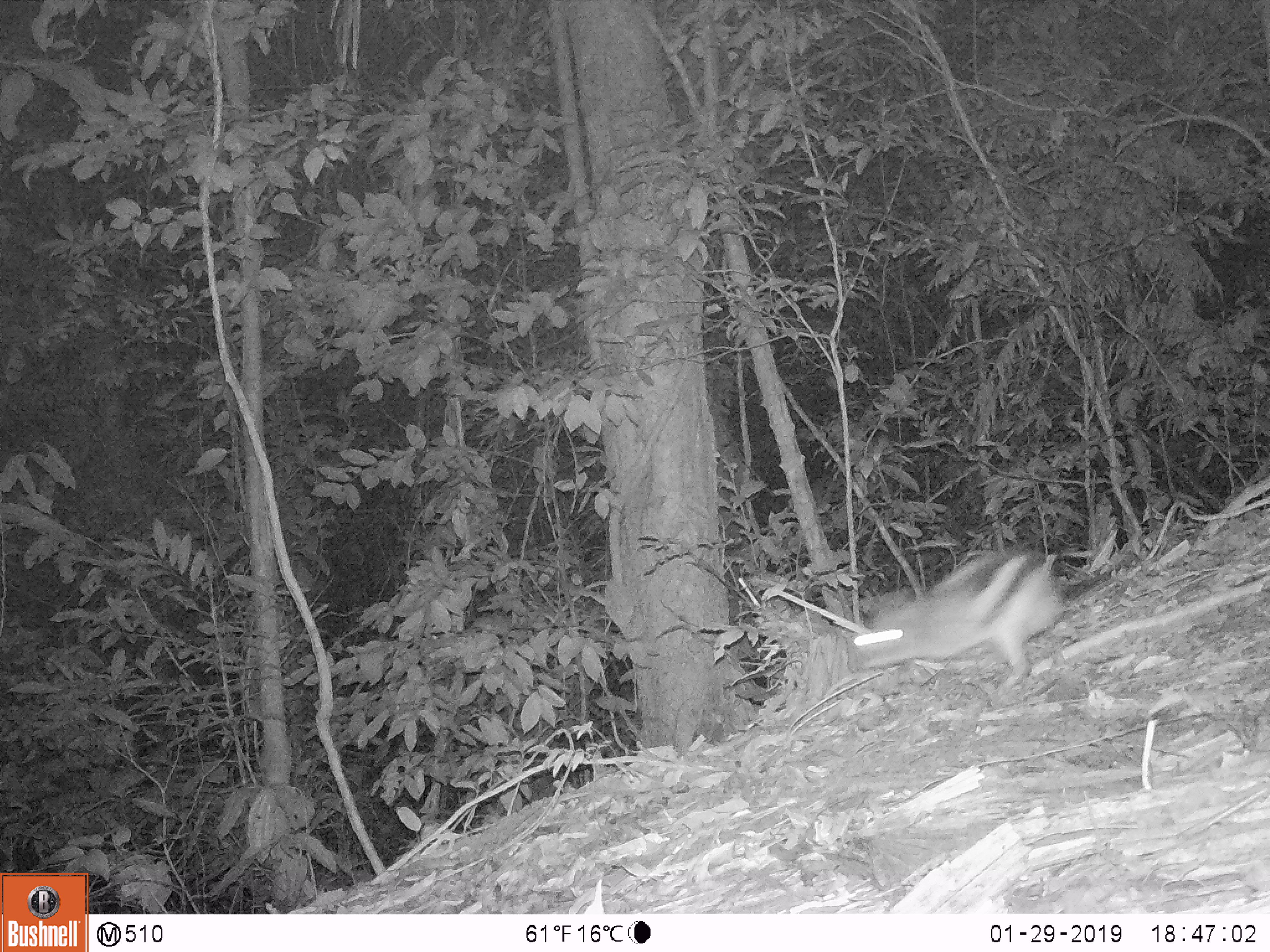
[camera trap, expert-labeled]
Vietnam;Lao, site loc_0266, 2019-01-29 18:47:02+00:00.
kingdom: Animalia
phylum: Chordata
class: Mammalia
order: Lagomorpha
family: Leporidae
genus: Nesolagus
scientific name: Nesolagus timminsi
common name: annamite striped rabbit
Annamite striped rabbit (Nesolagus timminsi). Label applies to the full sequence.